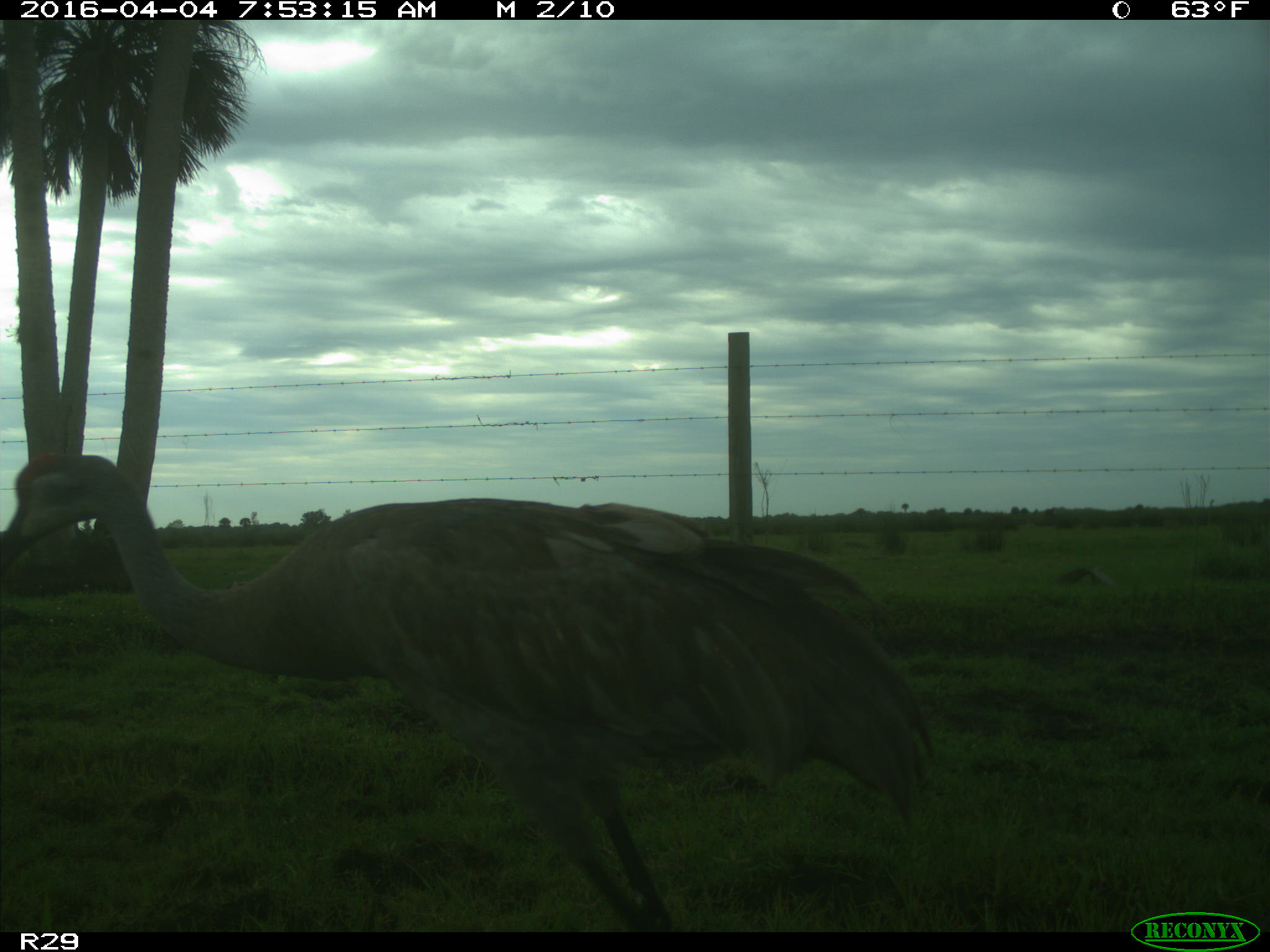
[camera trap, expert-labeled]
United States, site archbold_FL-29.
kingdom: Animalia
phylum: Chordata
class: Aves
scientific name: Aves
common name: birds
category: unidentified bird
Unidentified bird (birds) (Aves).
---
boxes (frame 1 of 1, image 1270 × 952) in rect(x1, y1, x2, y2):
animal: rect(1, 453, 935, 933)